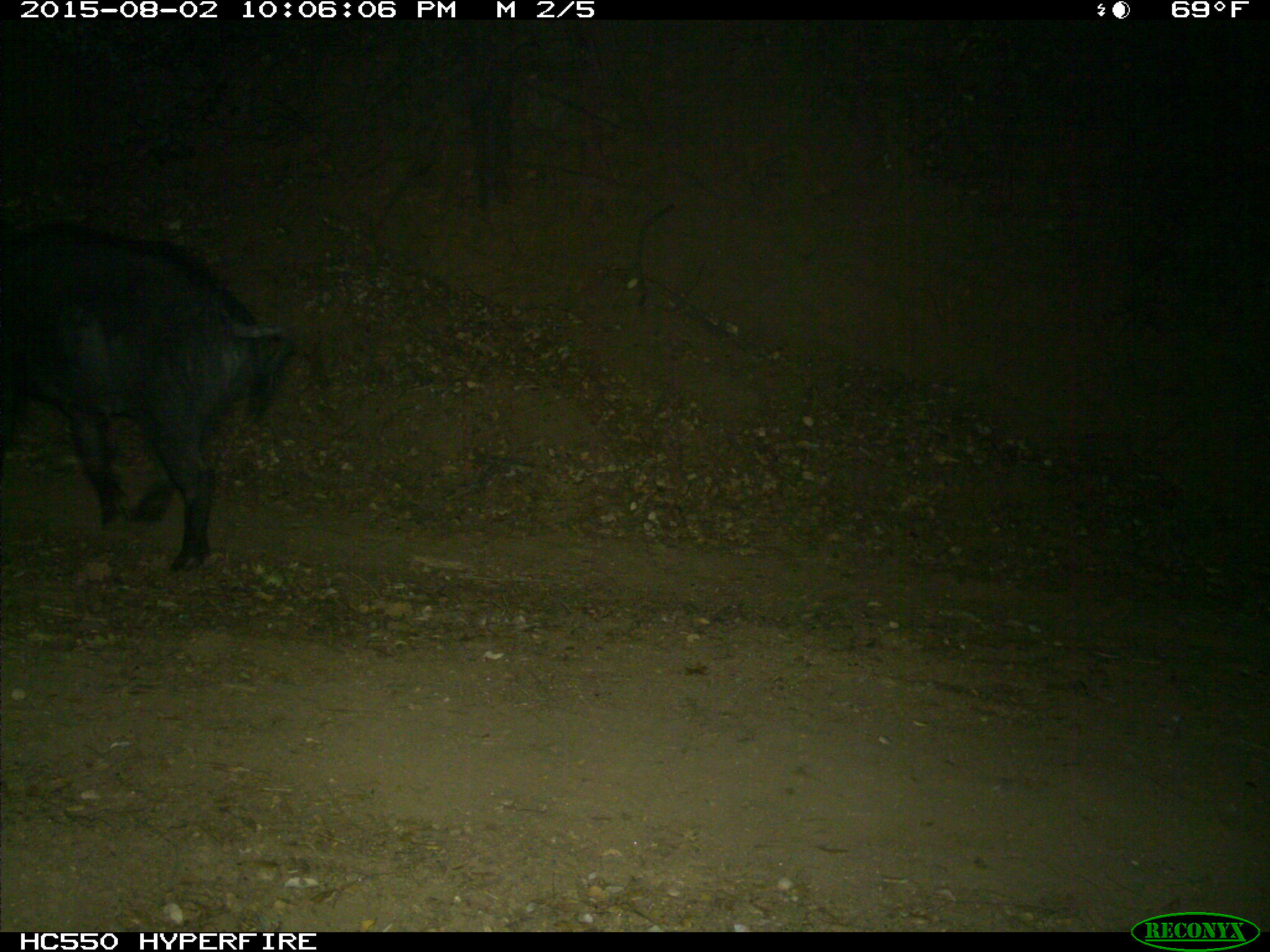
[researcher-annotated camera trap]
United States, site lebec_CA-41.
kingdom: Animalia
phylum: Chordata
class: Mammalia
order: Artiodactyla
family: Suidae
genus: Sus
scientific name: Sus scrofa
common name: wild boar